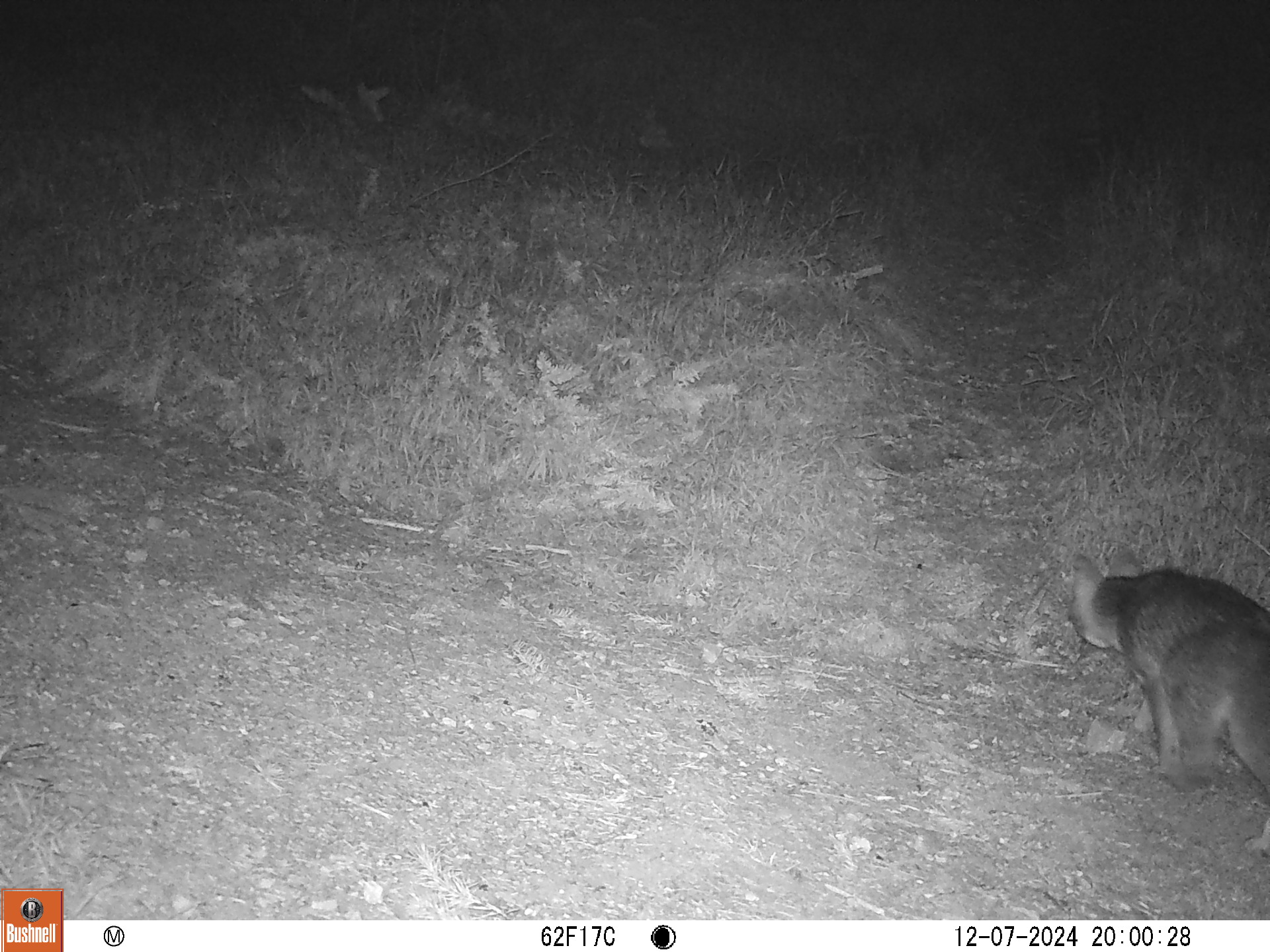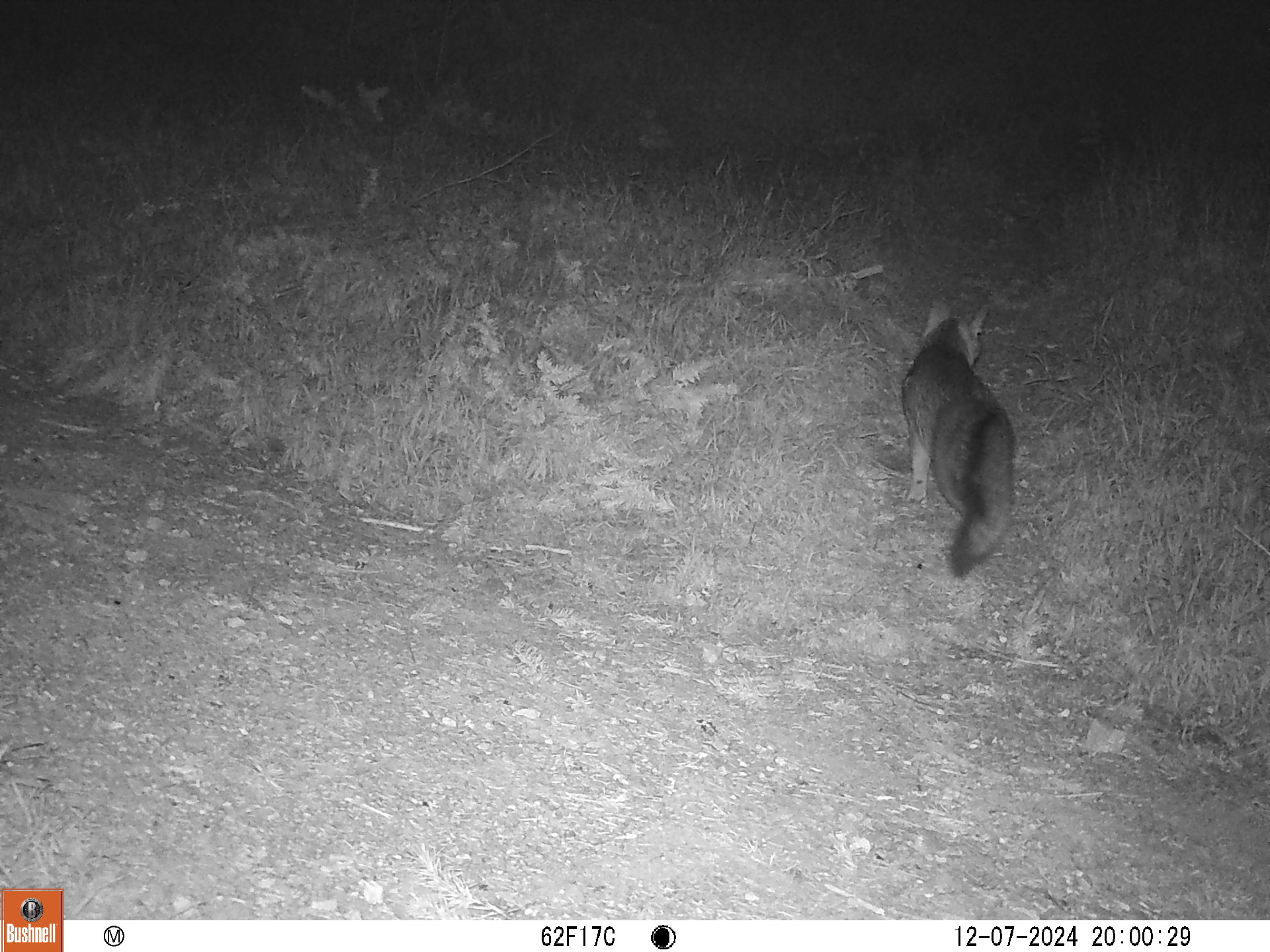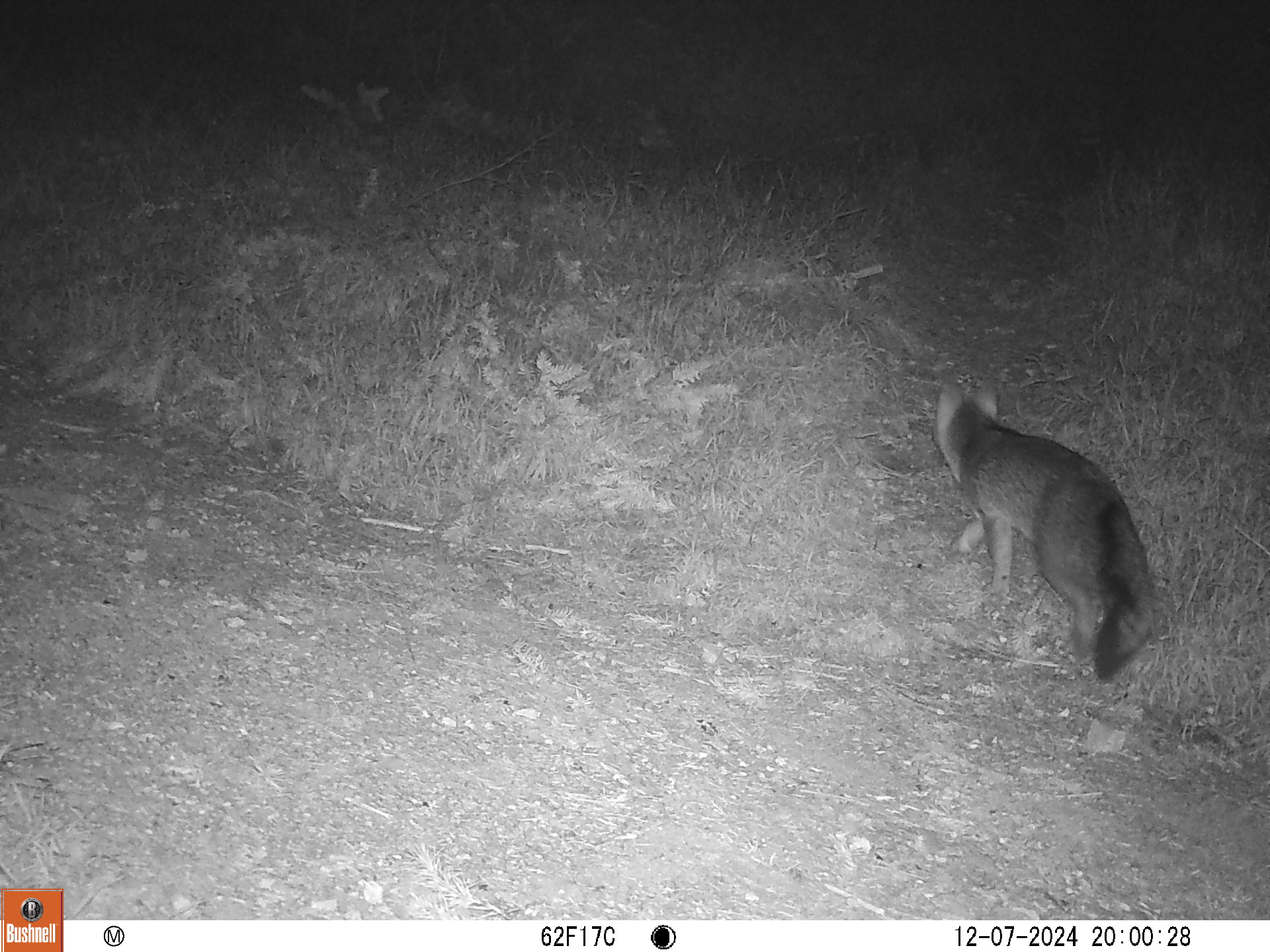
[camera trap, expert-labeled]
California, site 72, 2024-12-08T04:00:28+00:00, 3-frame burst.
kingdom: Animalia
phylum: Chordata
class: Mammalia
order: Carnivora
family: Canidae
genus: Urocyon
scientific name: Urocyon cinereoargenteus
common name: gray fox